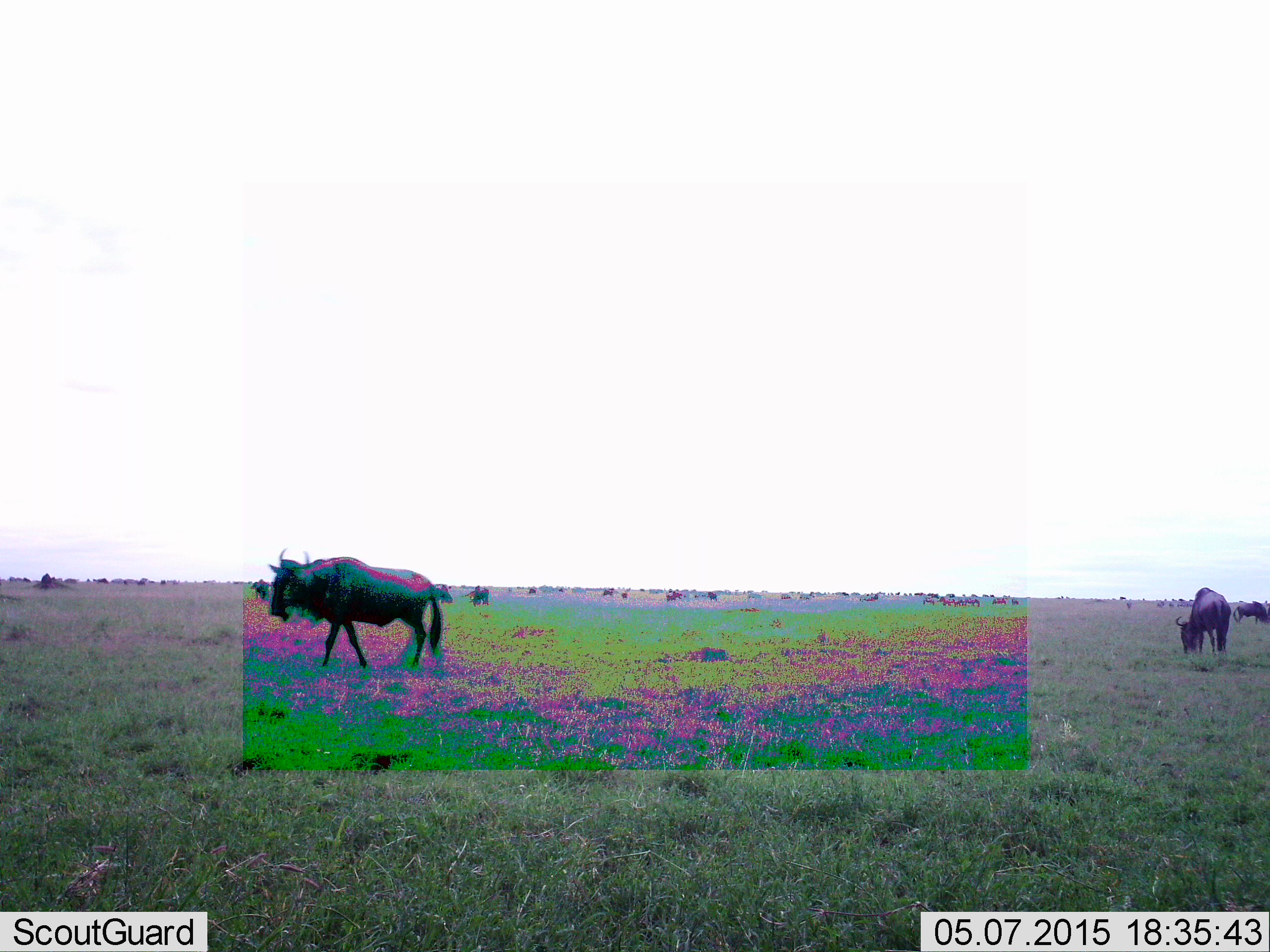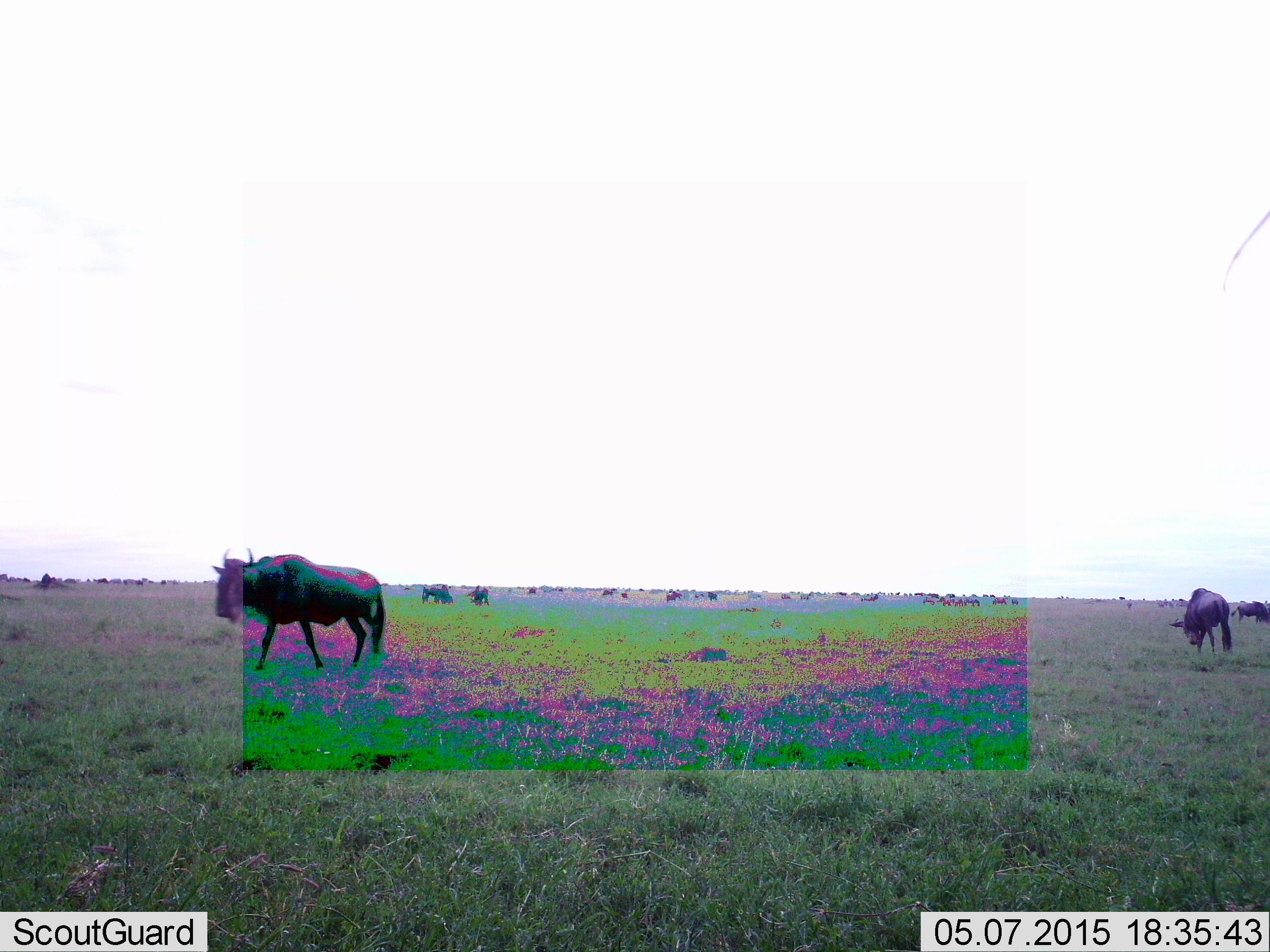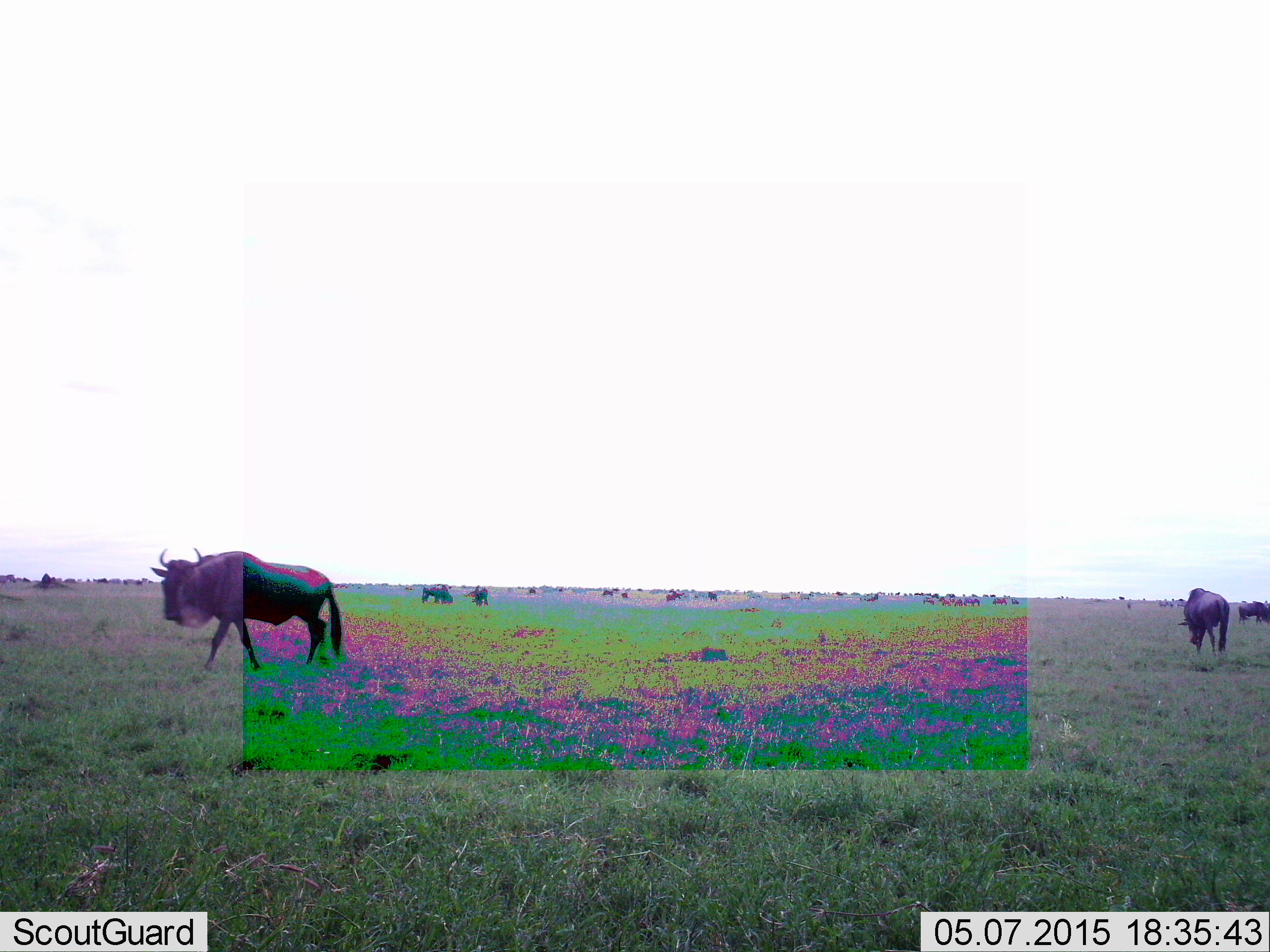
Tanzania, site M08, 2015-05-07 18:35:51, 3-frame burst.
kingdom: Animalia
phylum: Chordata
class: Mammalia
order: Artiodactyla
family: Bovidae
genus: Connochaetes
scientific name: Connochaetes taurinus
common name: blue wildebeest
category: wildebeest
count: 11-50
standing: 80%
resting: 10%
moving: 80%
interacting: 0%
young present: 0%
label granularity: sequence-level